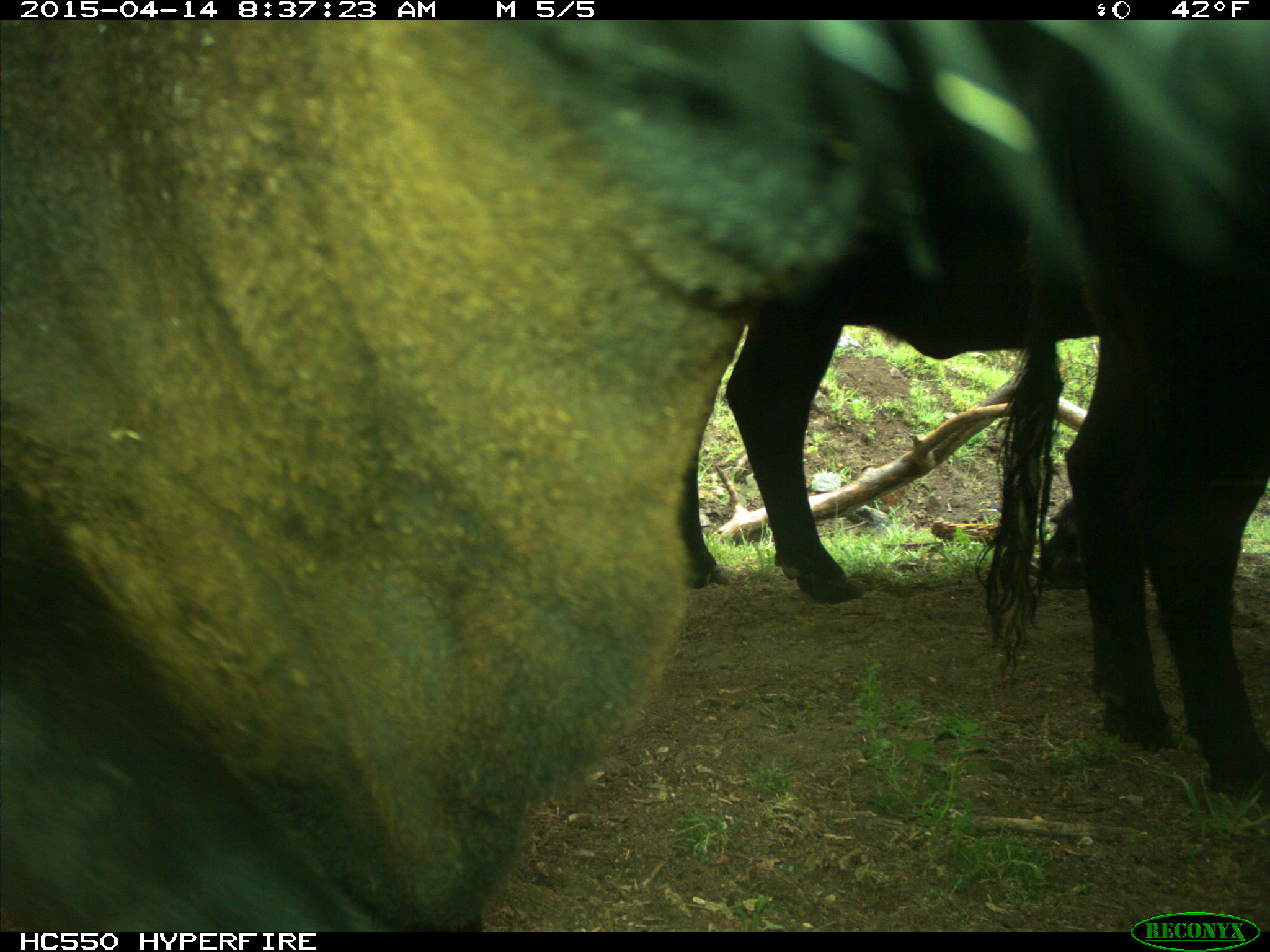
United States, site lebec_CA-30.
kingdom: Animalia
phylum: Chordata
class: Mammalia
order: Artiodactyla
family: Bovidae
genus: Bos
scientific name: Bos taurus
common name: domestic cow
Bos taurus (domestic cow).